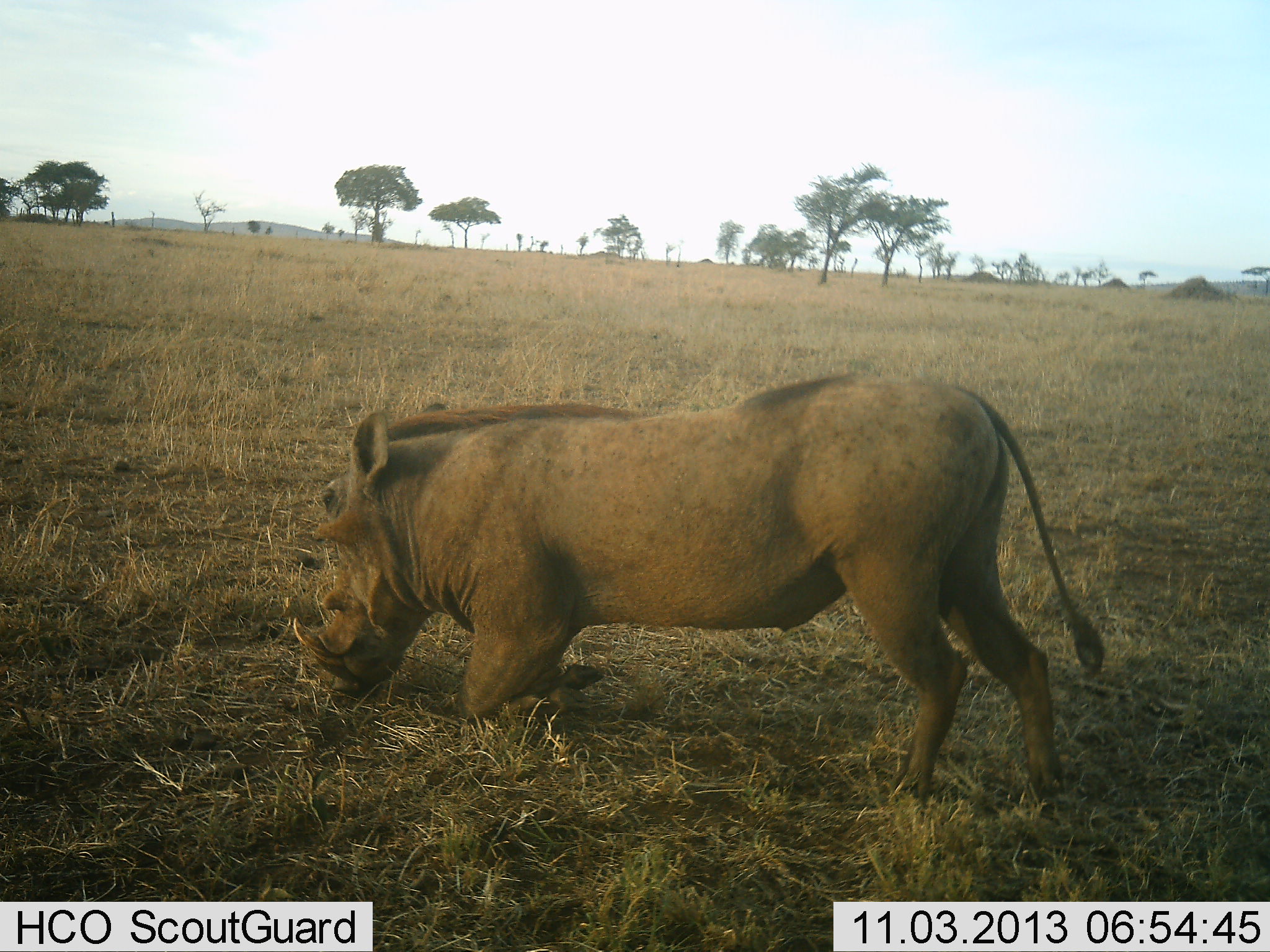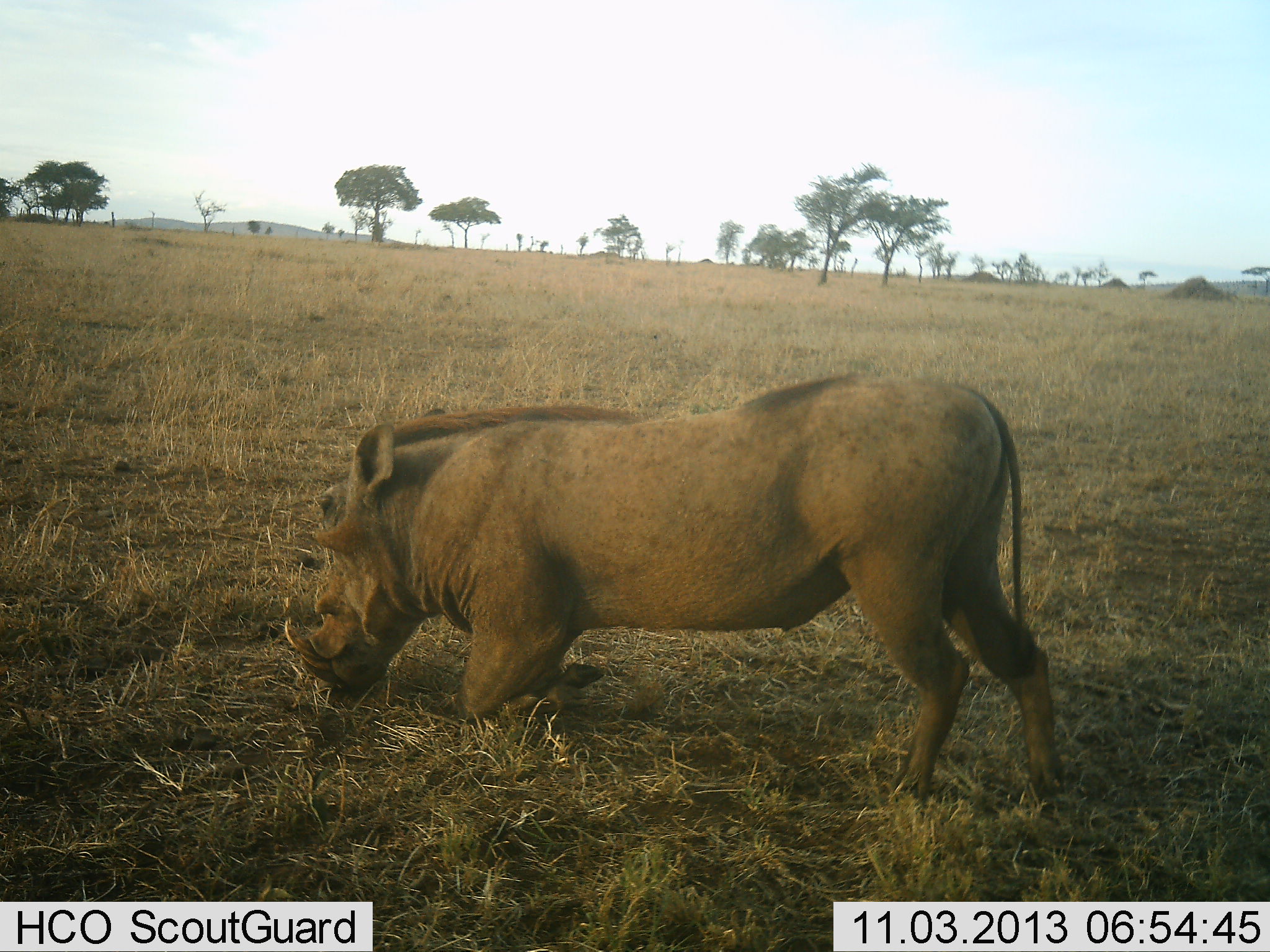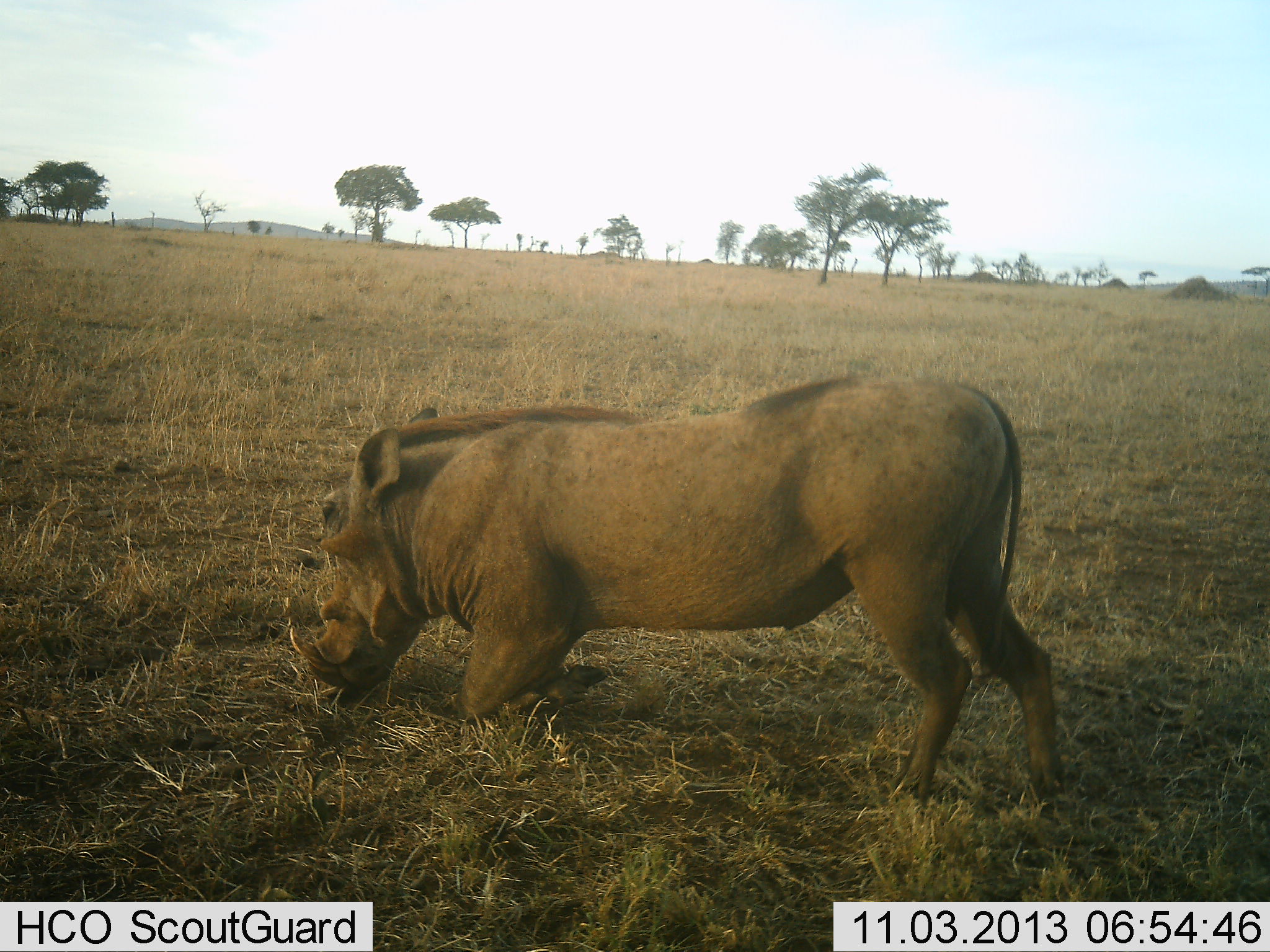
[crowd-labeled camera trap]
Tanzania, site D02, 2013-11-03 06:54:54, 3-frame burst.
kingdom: Animalia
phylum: Chordata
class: Mammalia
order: Artiodactyla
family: Suidae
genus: Phacochoerus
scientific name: Phacochoerus africanus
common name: warthog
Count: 1.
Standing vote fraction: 10%.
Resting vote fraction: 0%.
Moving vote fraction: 0%.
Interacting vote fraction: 10%.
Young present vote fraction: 0%.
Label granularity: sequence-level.